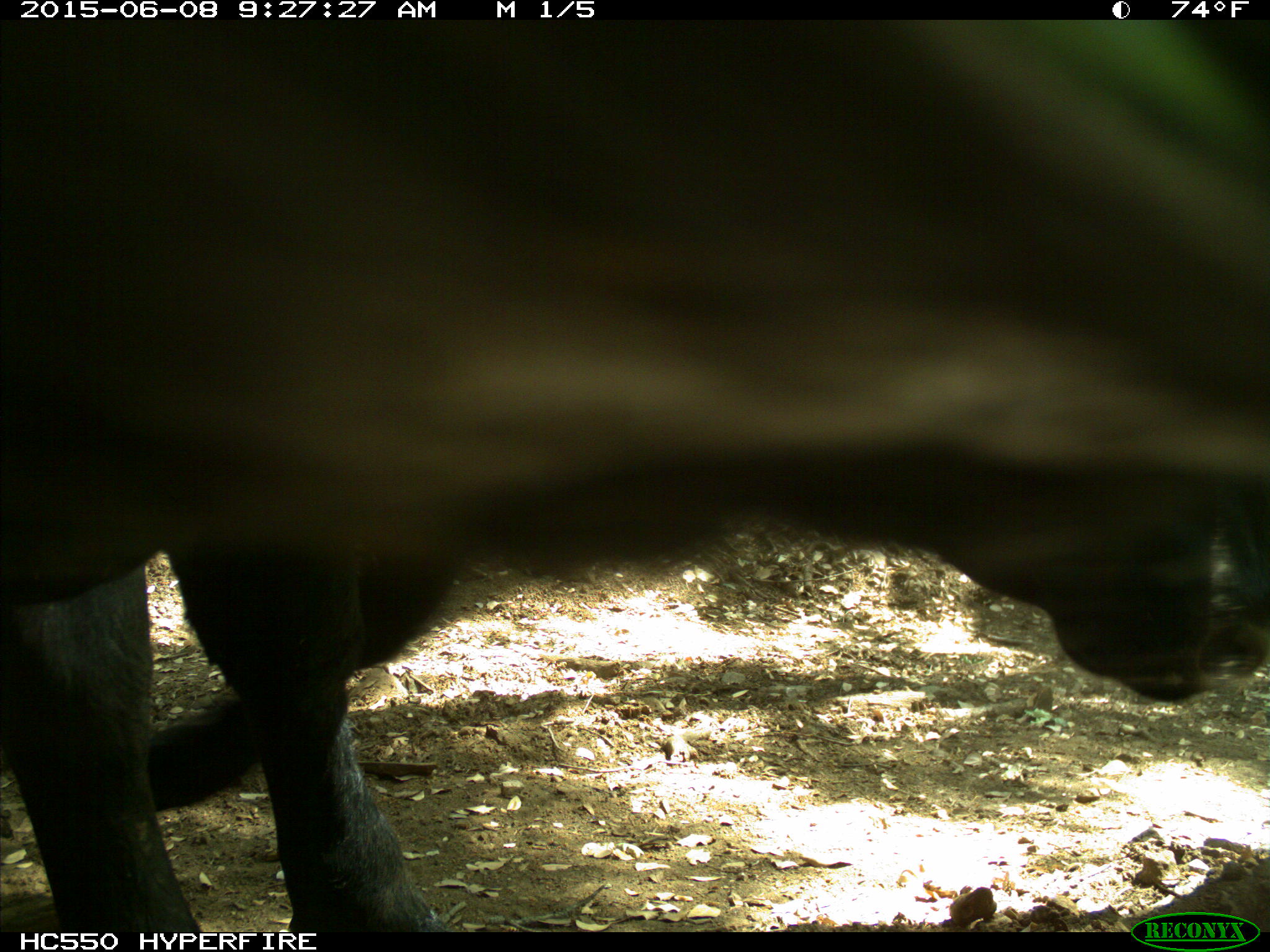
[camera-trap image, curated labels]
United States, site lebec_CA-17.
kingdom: Animalia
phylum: Chordata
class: Mammalia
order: Artiodactyla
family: Bovidae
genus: Bos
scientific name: Bos taurus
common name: domestic cow